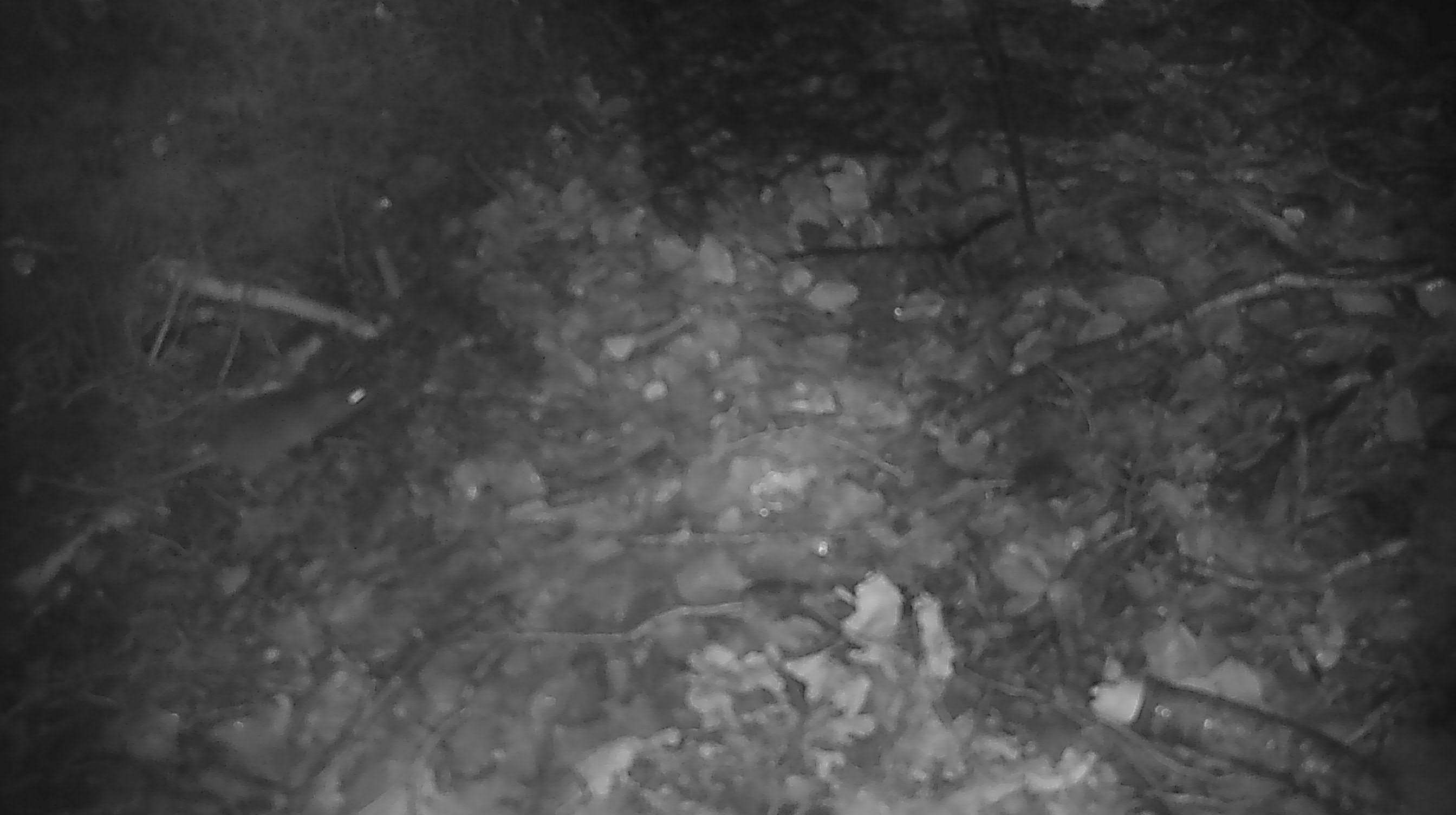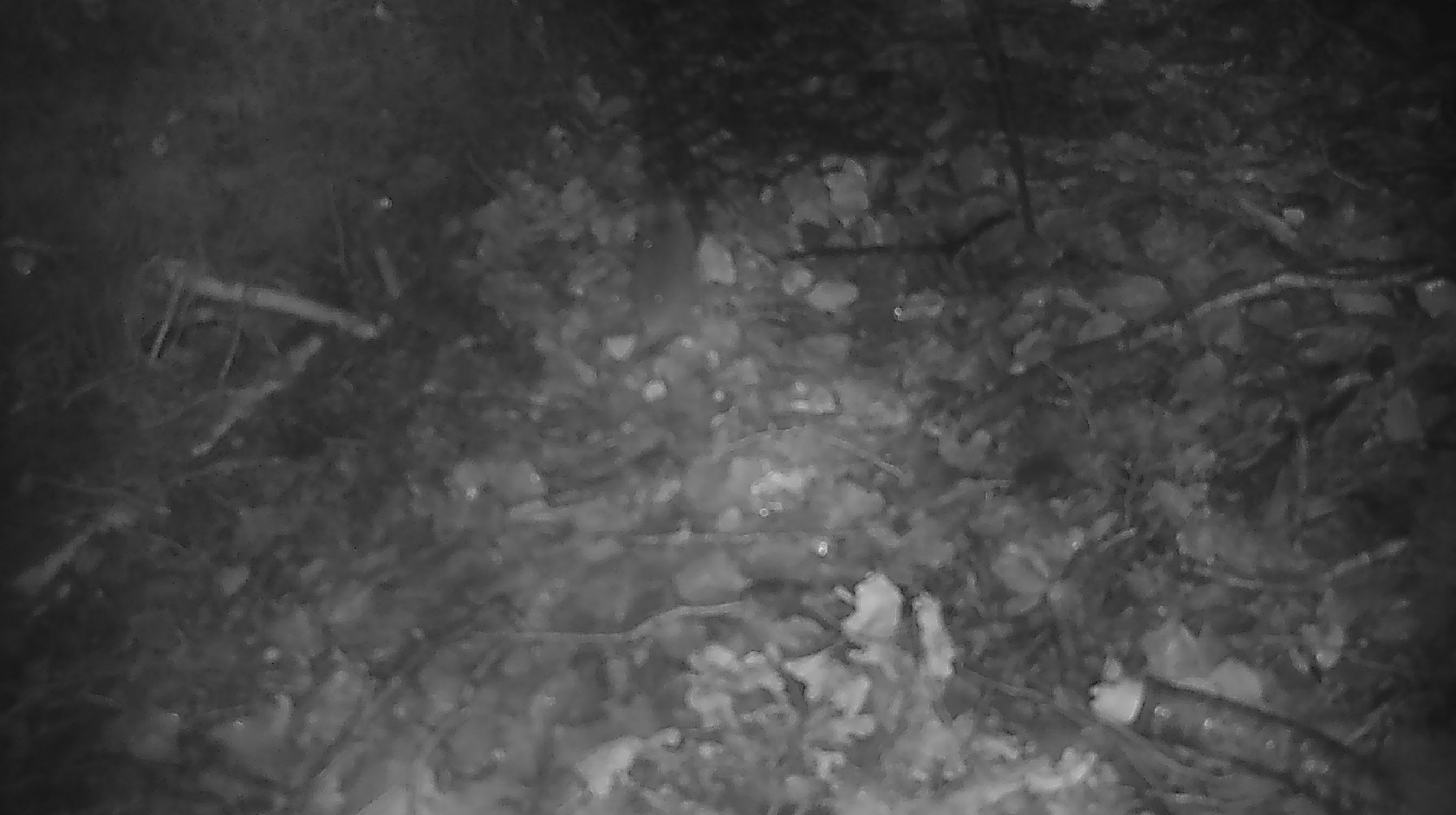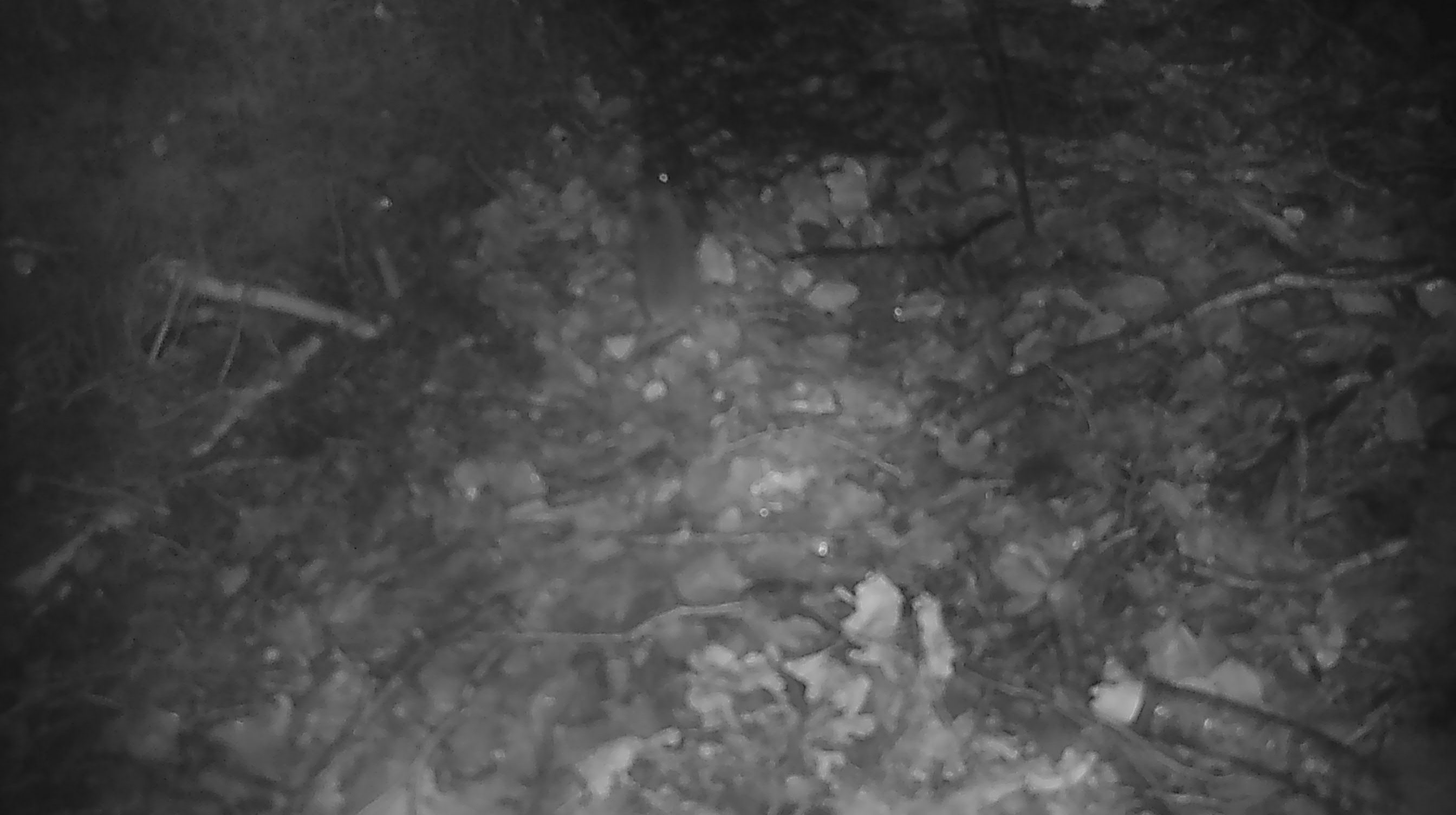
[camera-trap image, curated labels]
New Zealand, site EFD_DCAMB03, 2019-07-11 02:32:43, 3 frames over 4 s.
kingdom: Animalia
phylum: Chordata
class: Mammalia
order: Rodentia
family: Muridae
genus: Mus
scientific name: Mus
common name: mouse